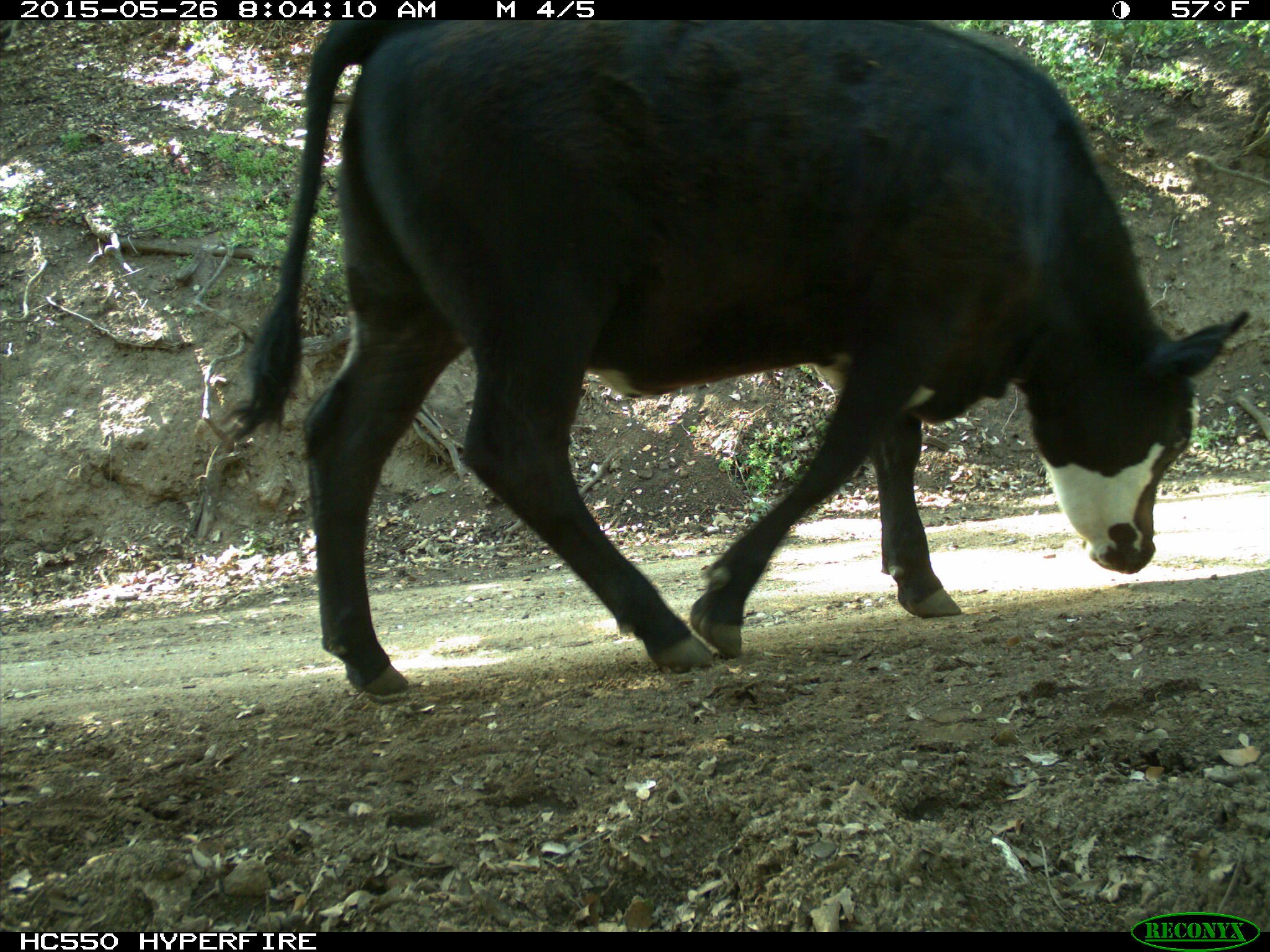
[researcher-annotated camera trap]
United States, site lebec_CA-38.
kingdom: Animalia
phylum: Chordata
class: Mammalia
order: Artiodactyla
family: Bovidae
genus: Bos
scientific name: Bos taurus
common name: domestic cow